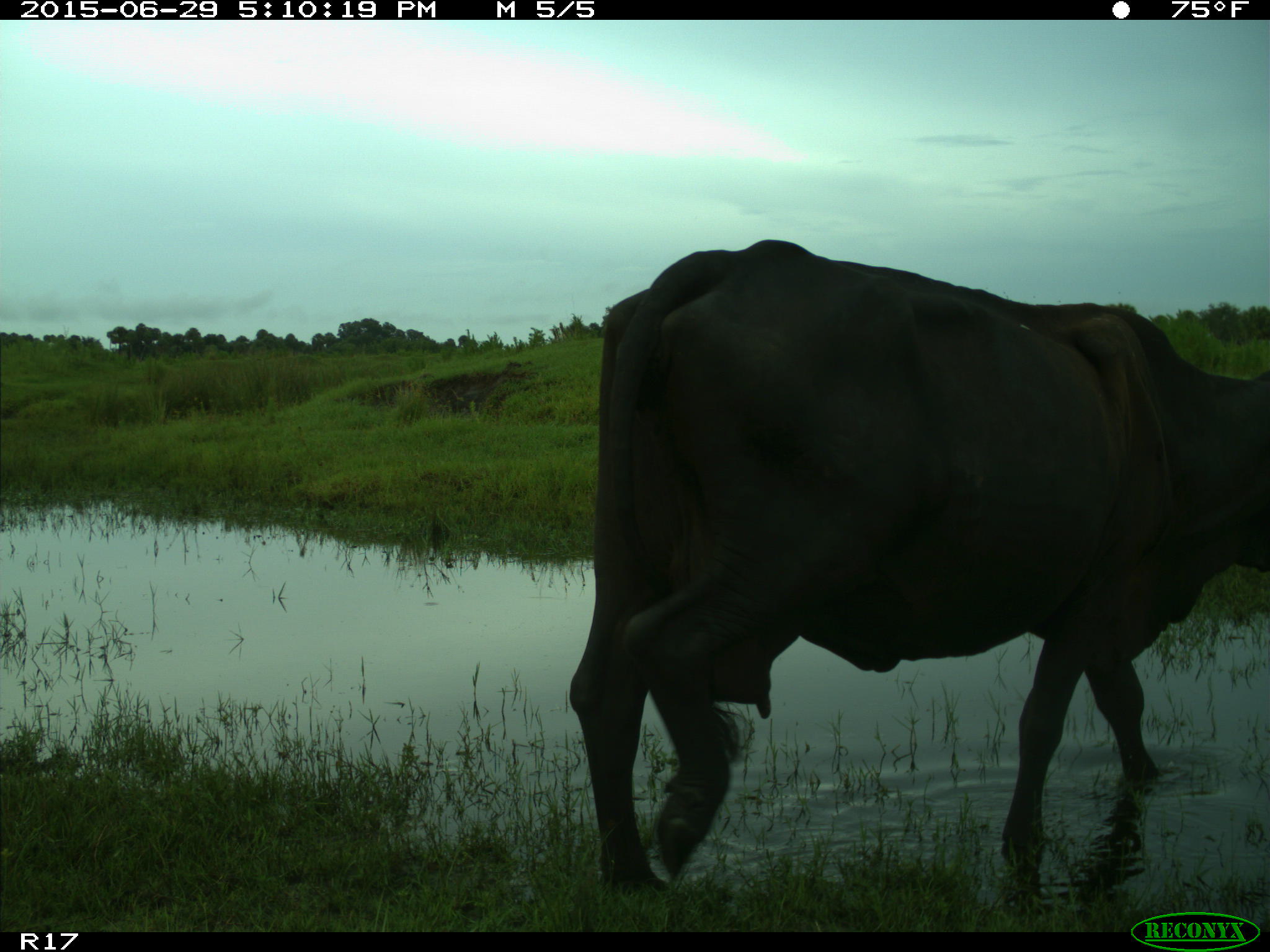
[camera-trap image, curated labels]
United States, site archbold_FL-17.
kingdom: Animalia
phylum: Chordata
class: Mammalia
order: Artiodactyla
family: Bovidae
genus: Bos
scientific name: Bos taurus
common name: domestic cow